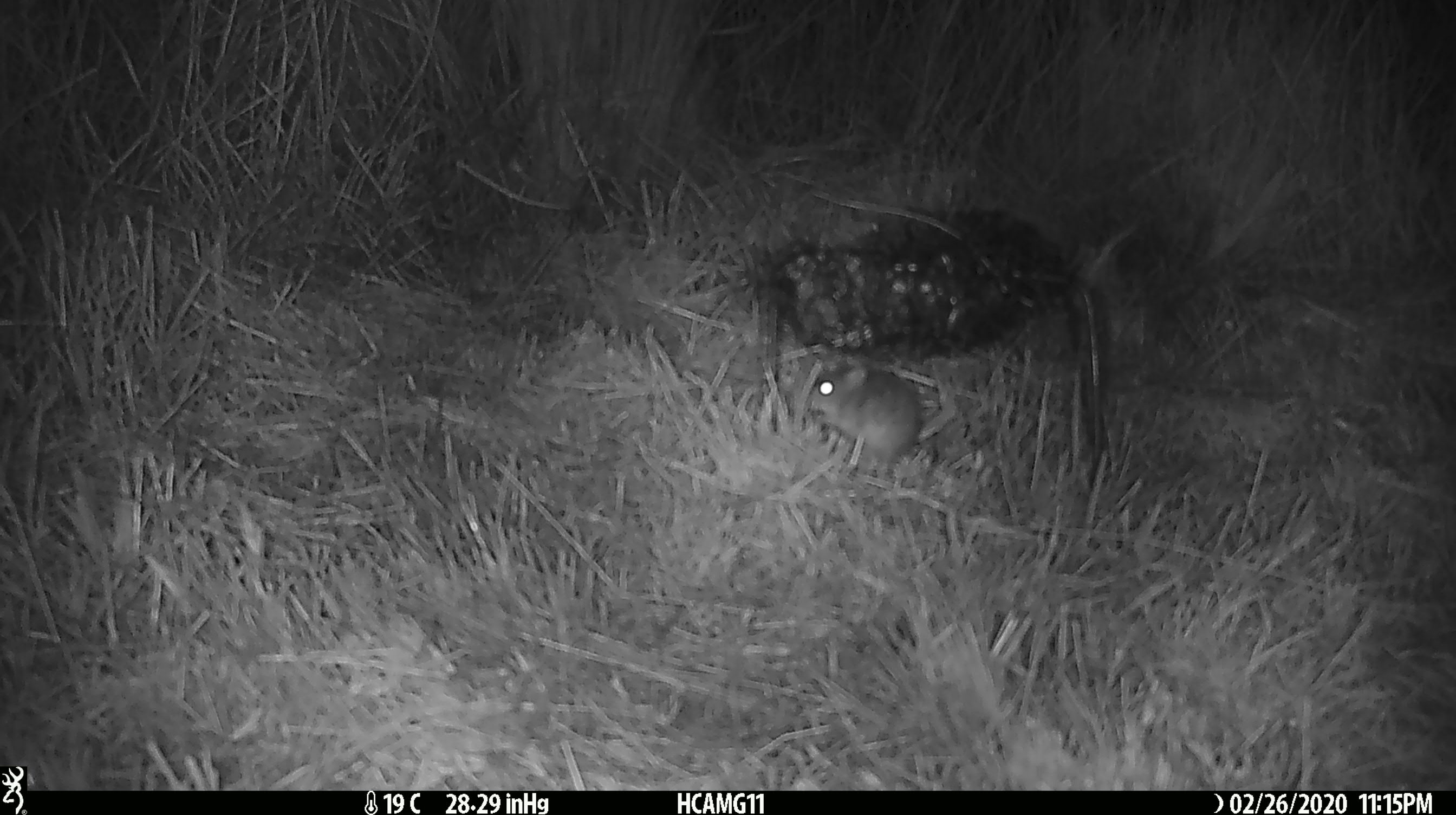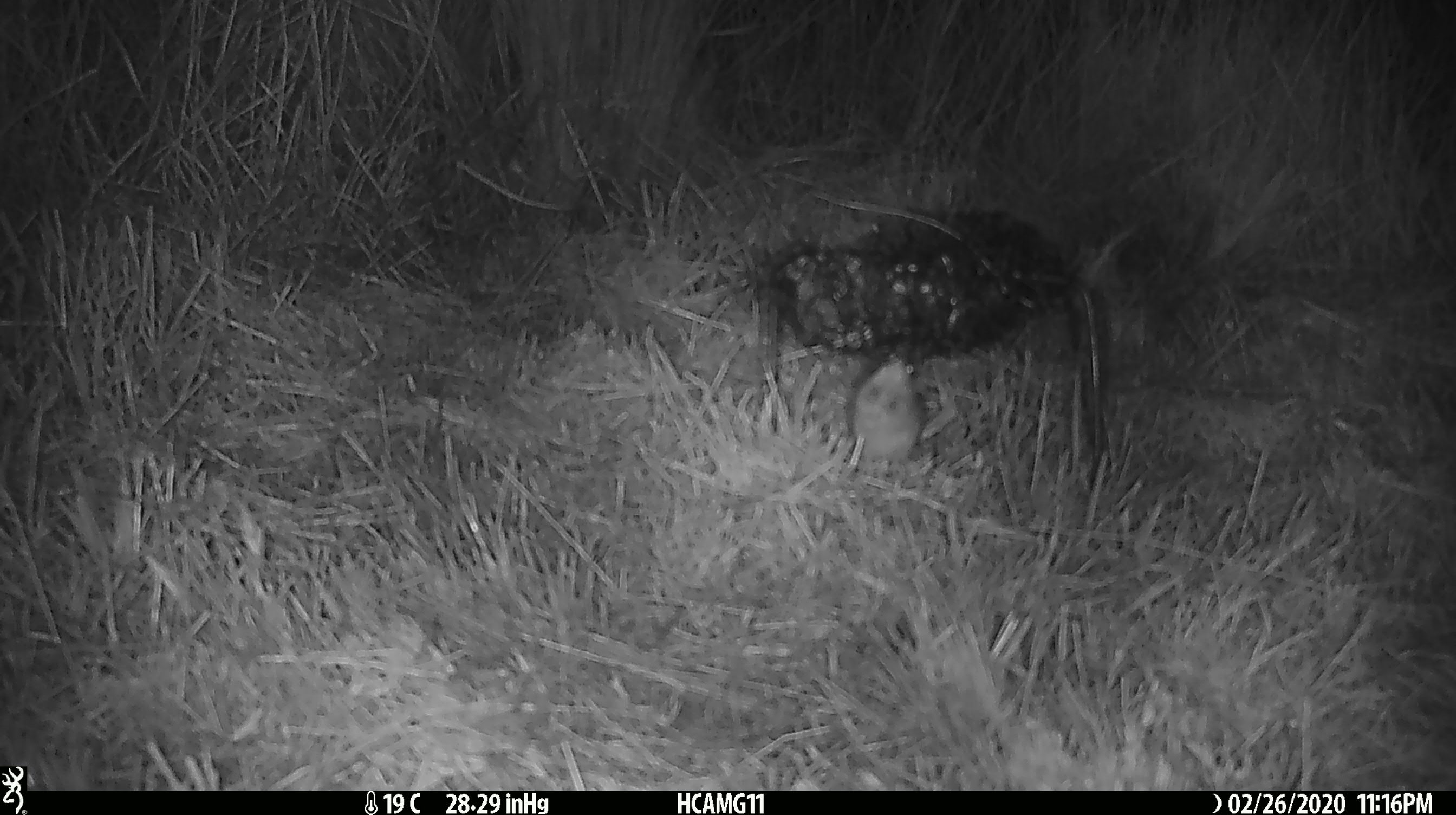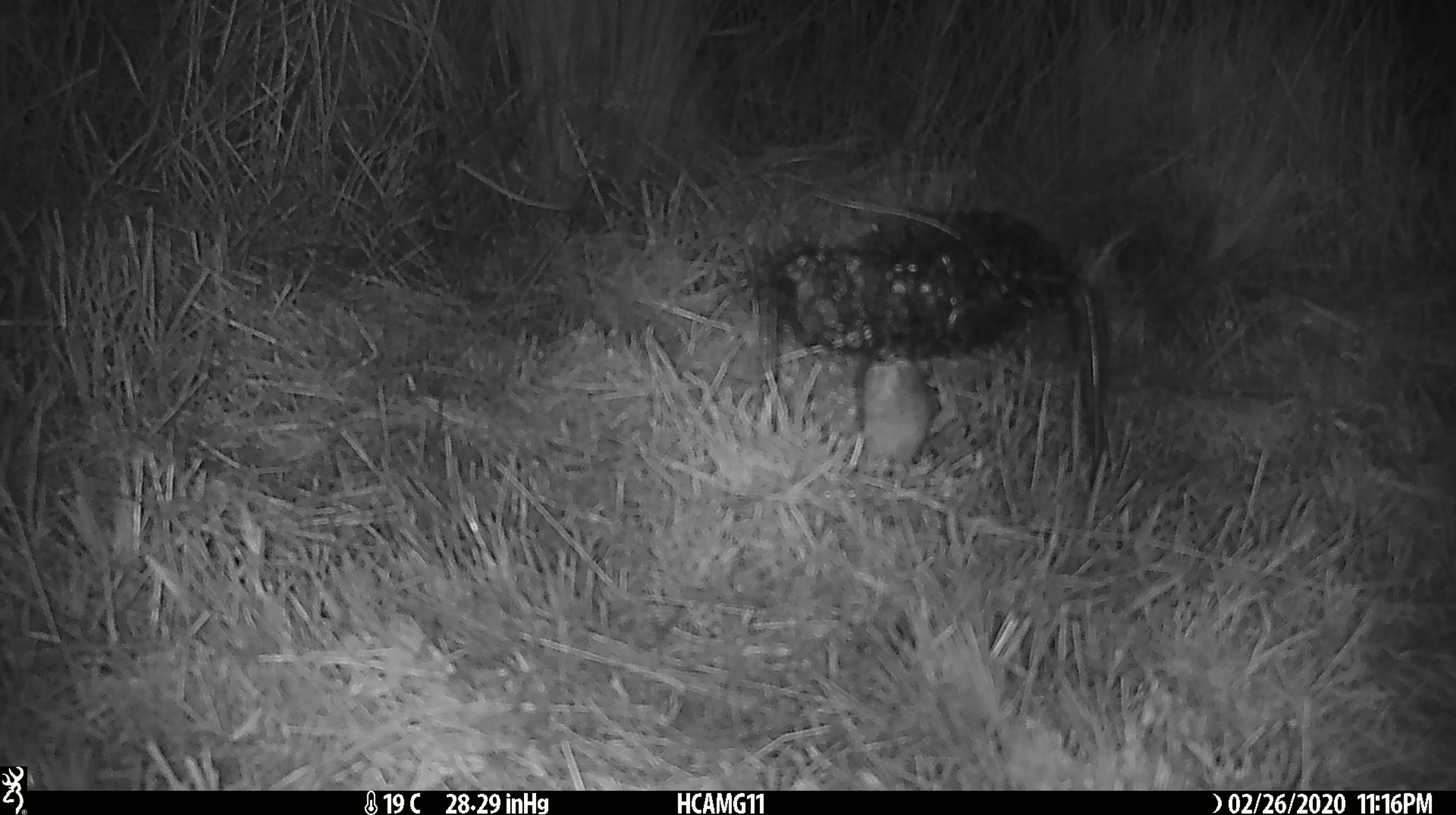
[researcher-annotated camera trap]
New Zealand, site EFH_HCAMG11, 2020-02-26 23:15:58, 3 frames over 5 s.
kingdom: Animalia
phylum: Chordata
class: Mammalia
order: Rodentia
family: Muridae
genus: Mus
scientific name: Mus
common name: mouse